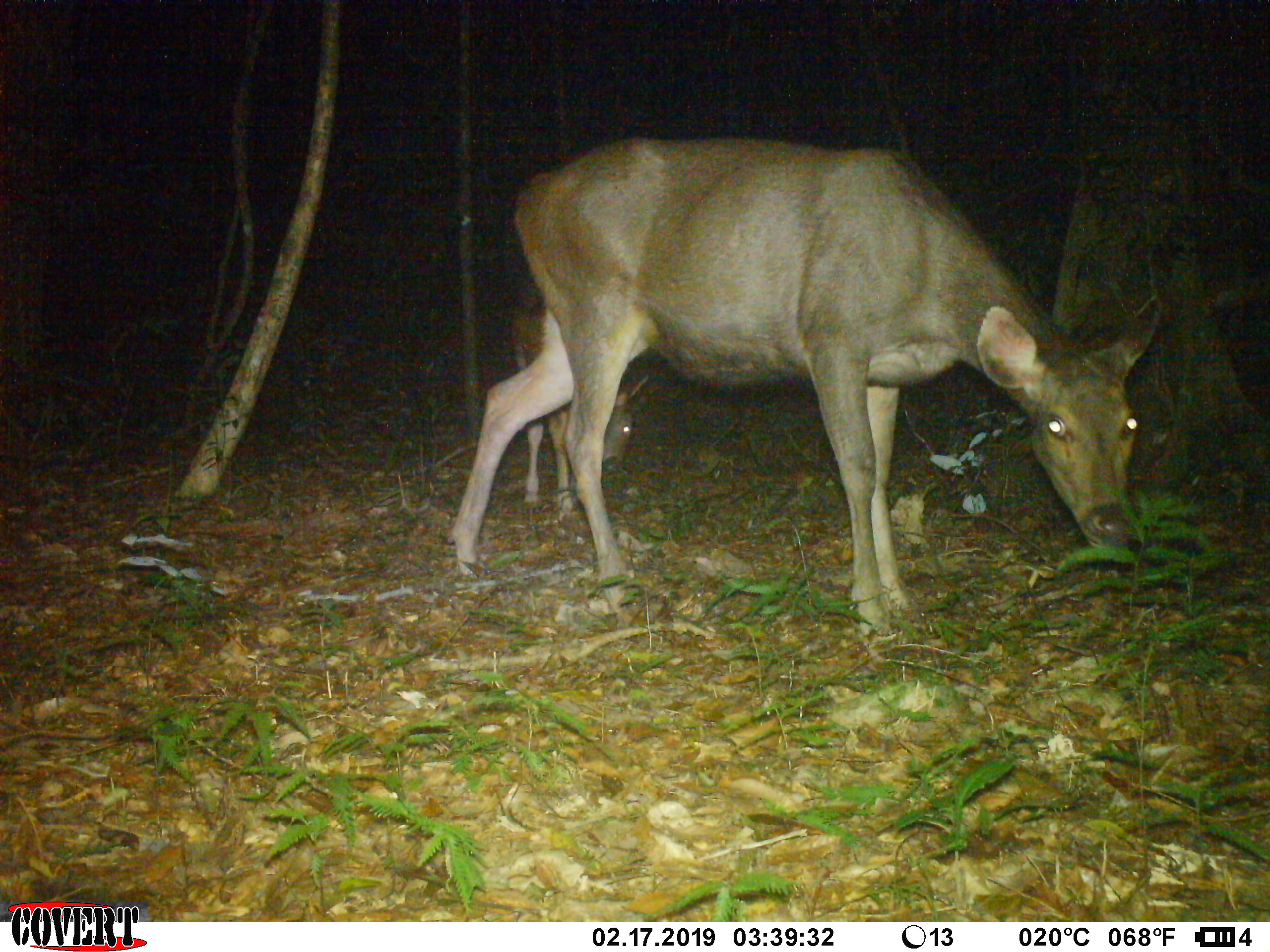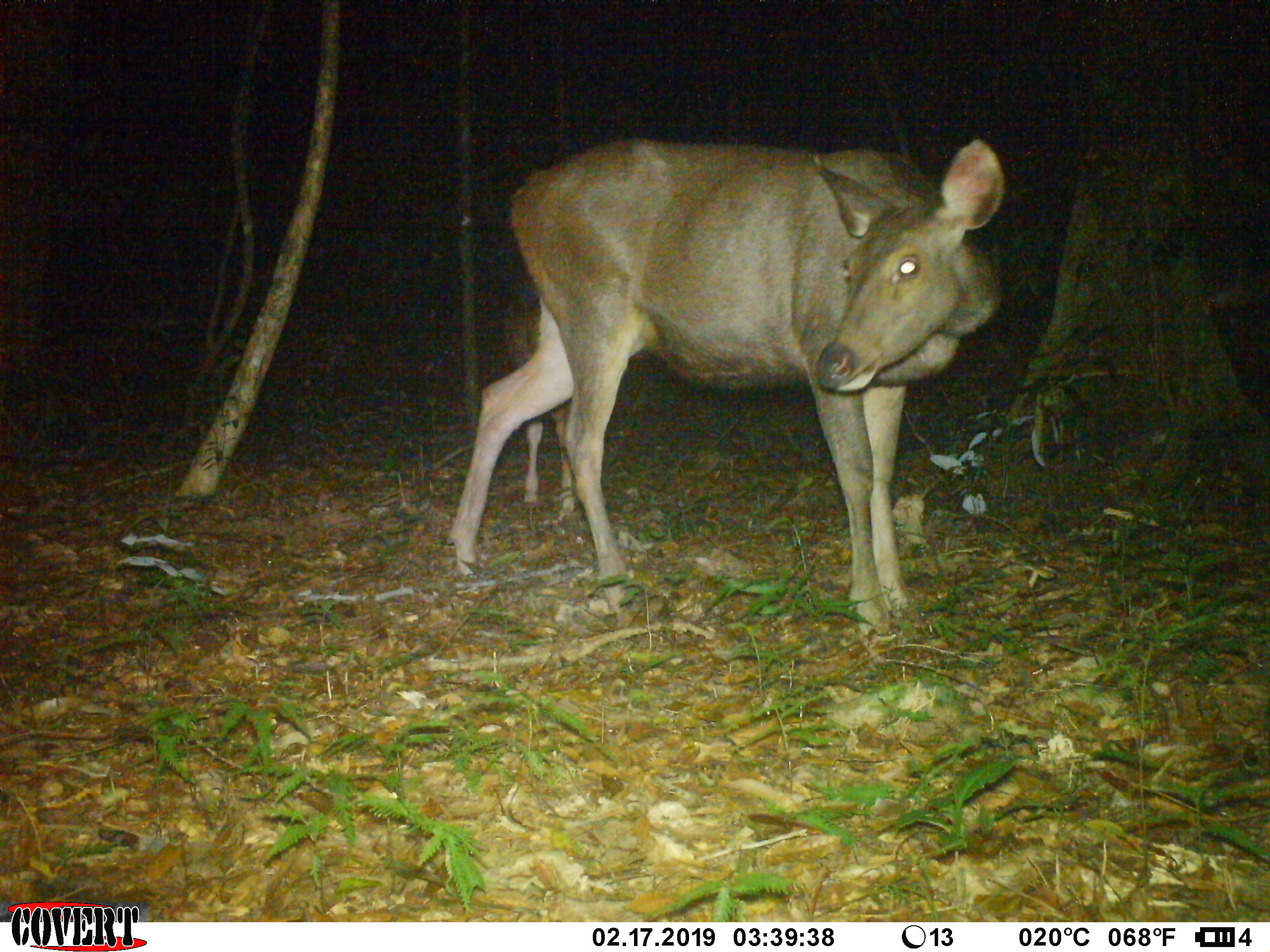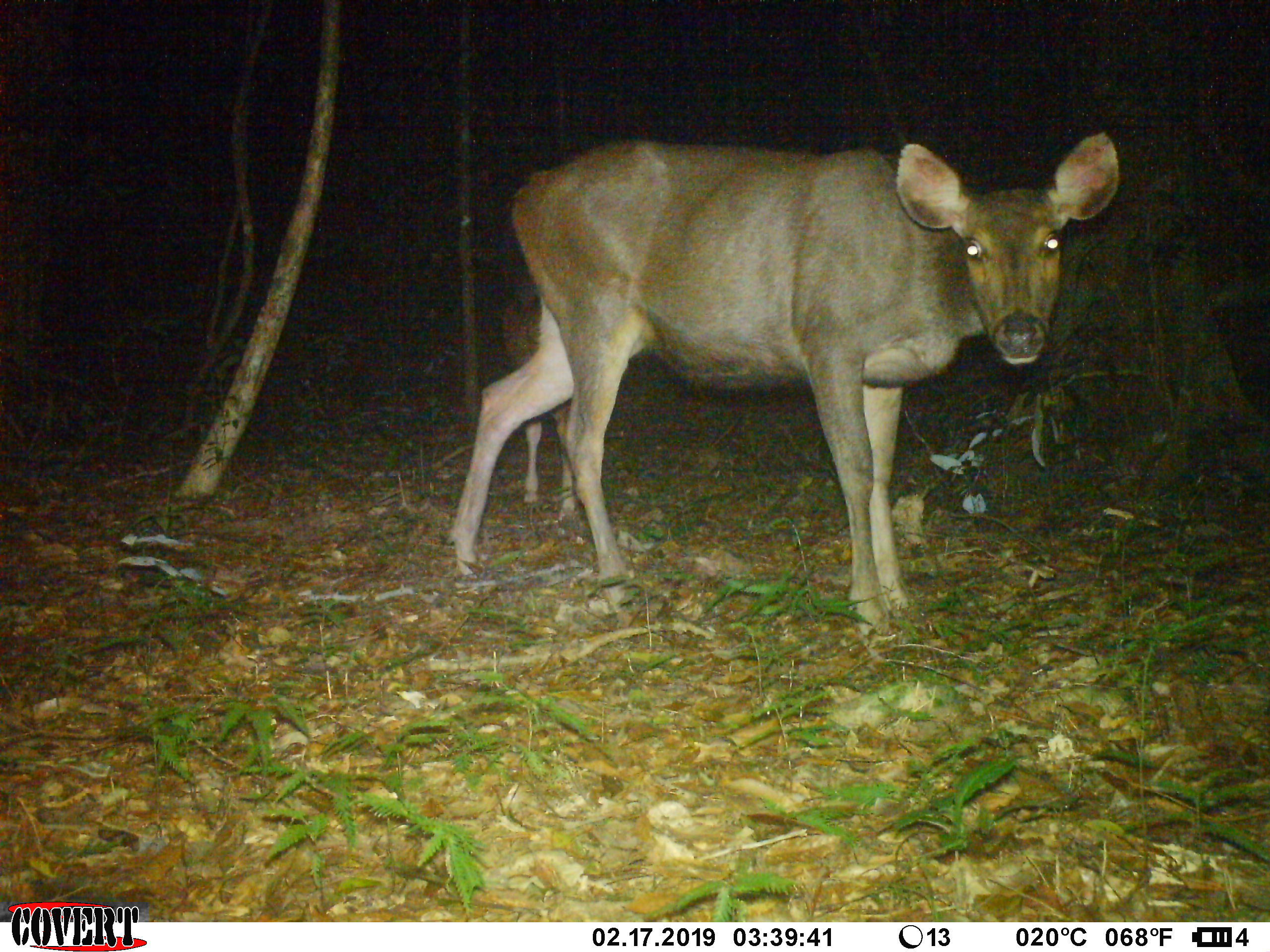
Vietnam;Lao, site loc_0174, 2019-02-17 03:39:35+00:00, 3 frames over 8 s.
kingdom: Animalia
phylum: Chordata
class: Mammalia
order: Artiodactyla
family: Cervidae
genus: Rusa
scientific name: Rusa unicolor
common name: sambar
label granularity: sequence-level